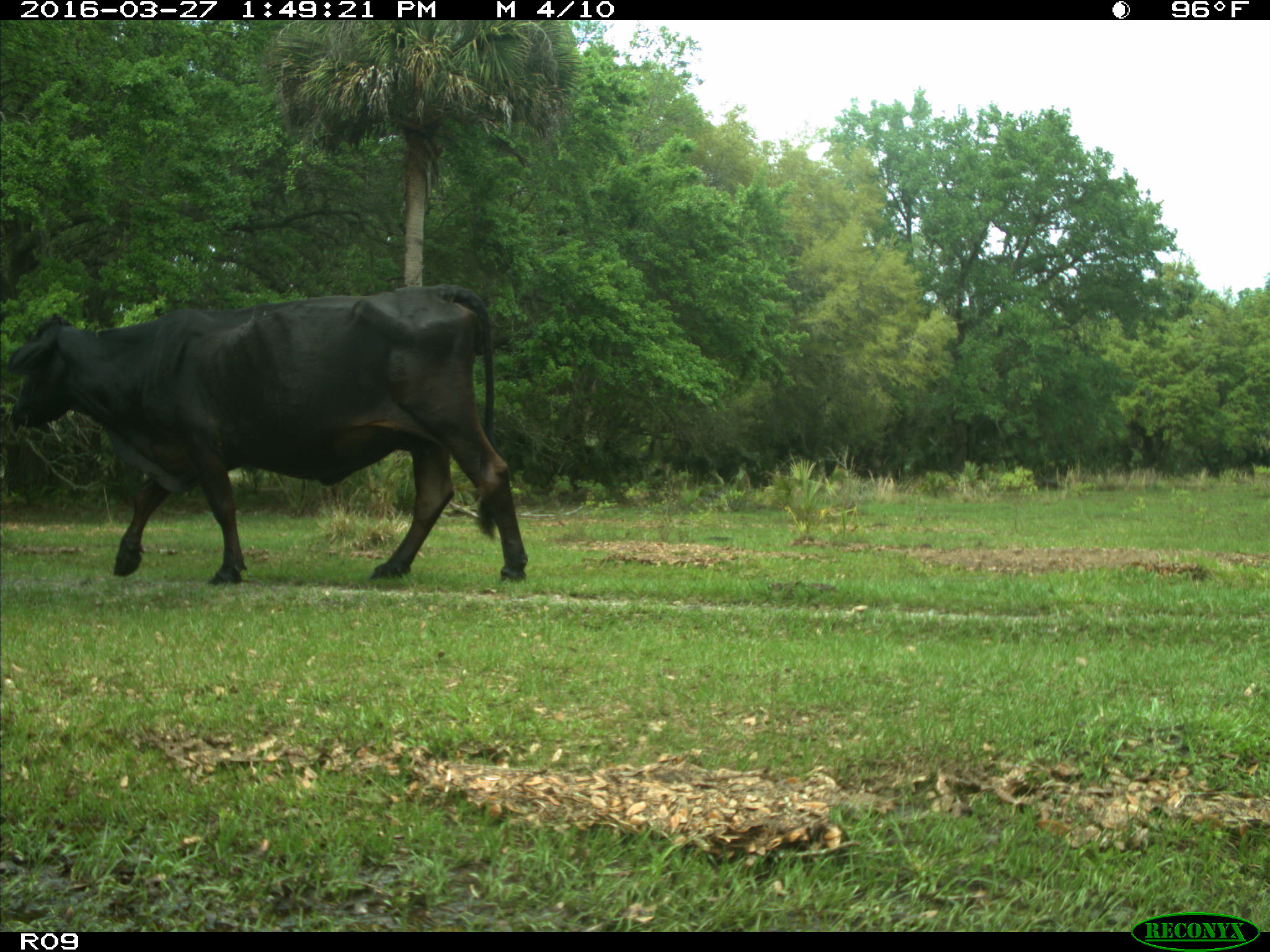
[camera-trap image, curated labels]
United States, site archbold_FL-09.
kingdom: Animalia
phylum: Chordata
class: Mammalia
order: Artiodactyla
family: Bovidae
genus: Bos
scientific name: Bos taurus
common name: domestic cow